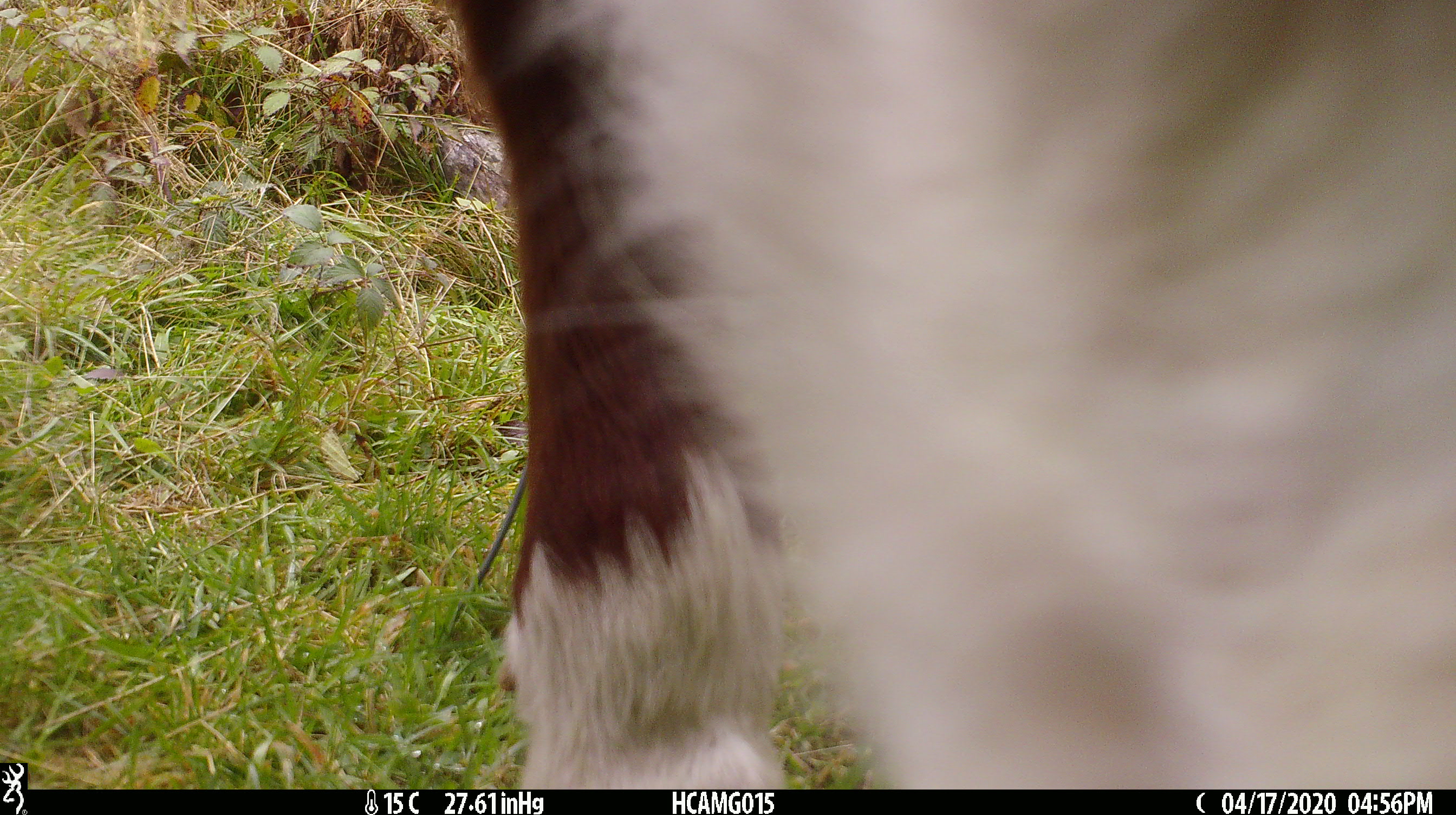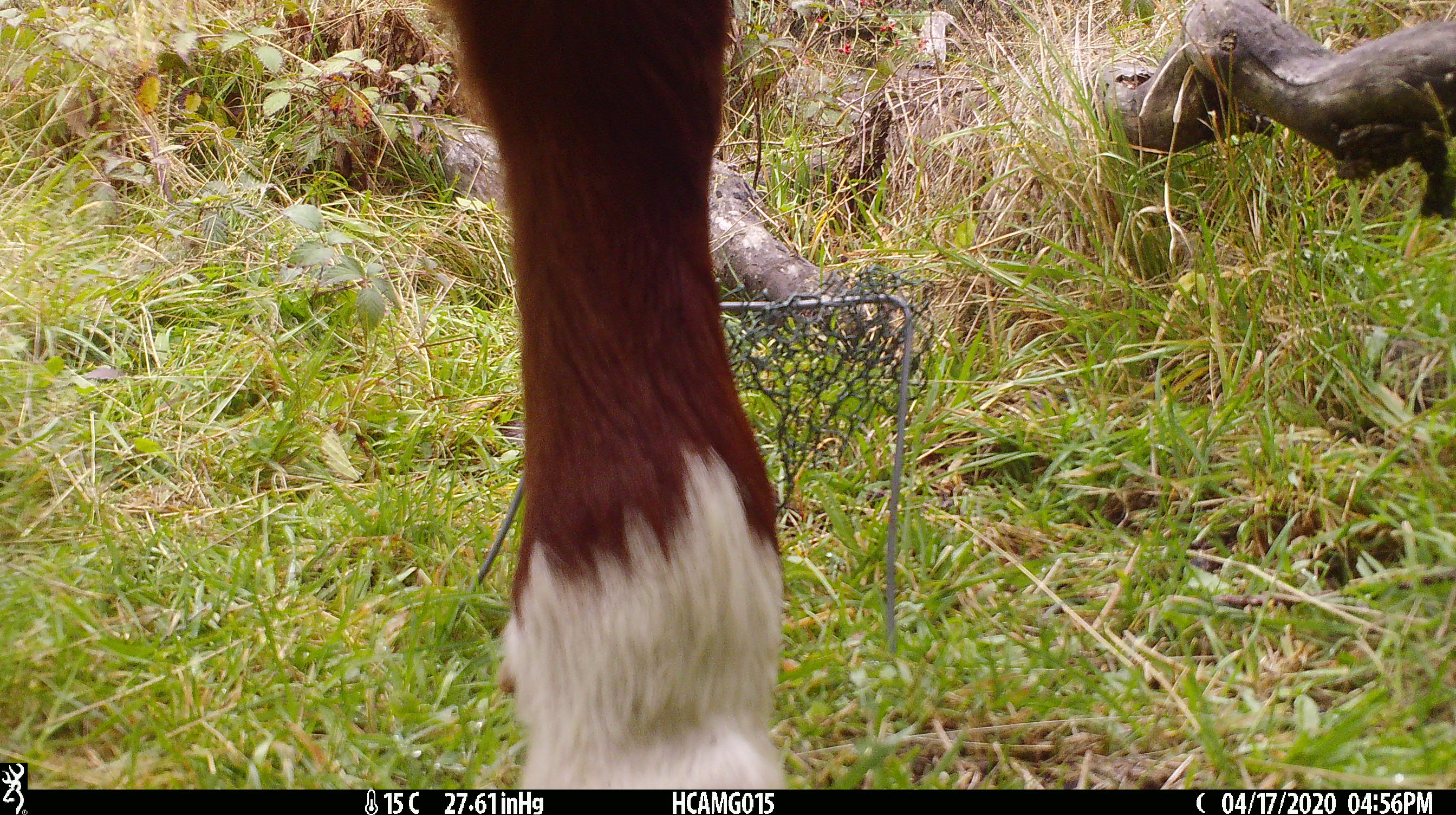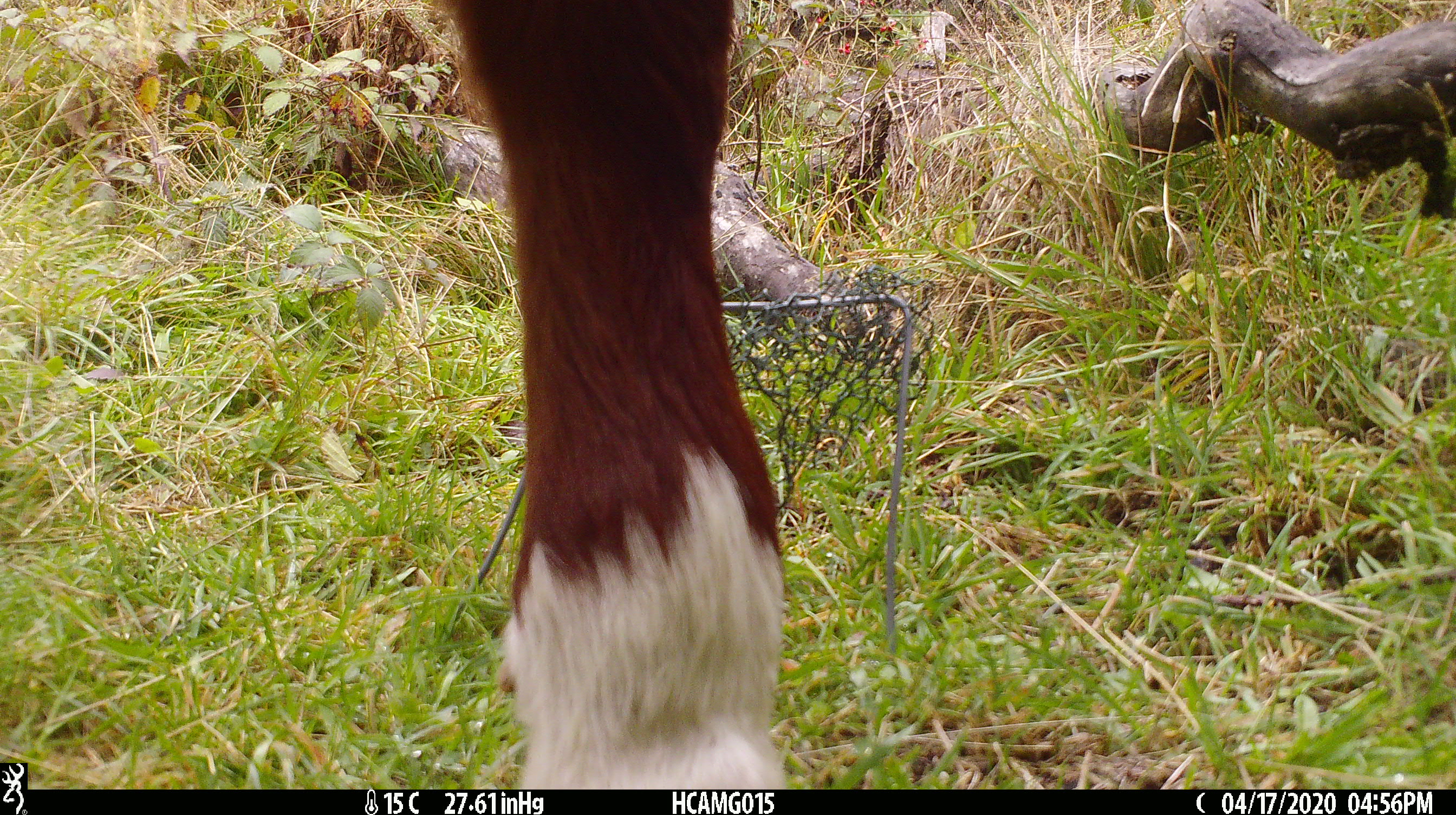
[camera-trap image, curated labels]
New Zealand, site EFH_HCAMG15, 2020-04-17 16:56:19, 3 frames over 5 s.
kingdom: Animalia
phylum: Chordata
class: Mammalia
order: Artiodactyla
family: Bovidae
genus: Bos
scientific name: Bos taurus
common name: domestic cow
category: cow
Cow (domestic cow) (Bos taurus).